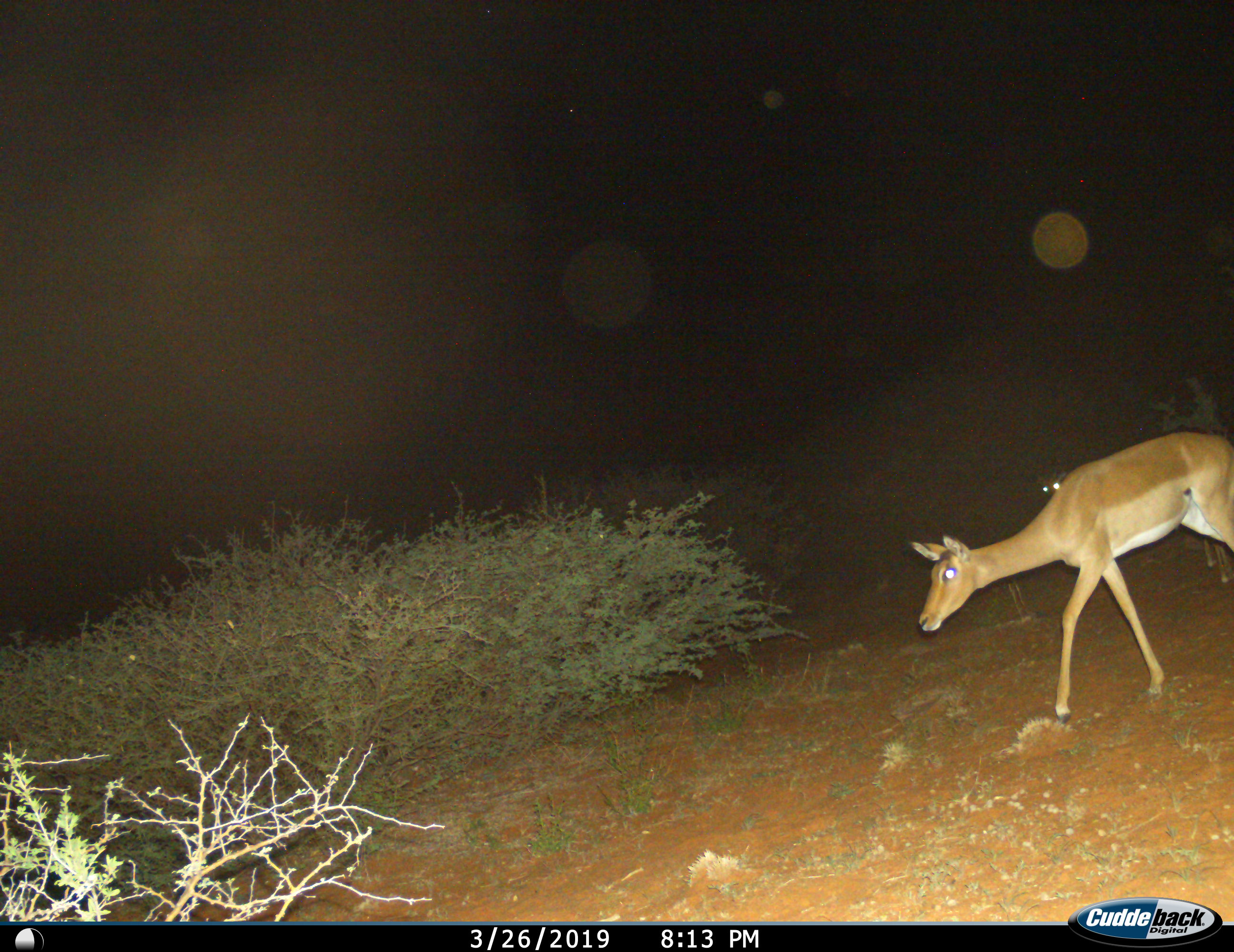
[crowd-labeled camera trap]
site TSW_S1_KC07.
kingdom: Animalia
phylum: Chordata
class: Mammalia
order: Artiodactyla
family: Bovidae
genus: Aepyceros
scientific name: Aepyceros melampus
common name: impala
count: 2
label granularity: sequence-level